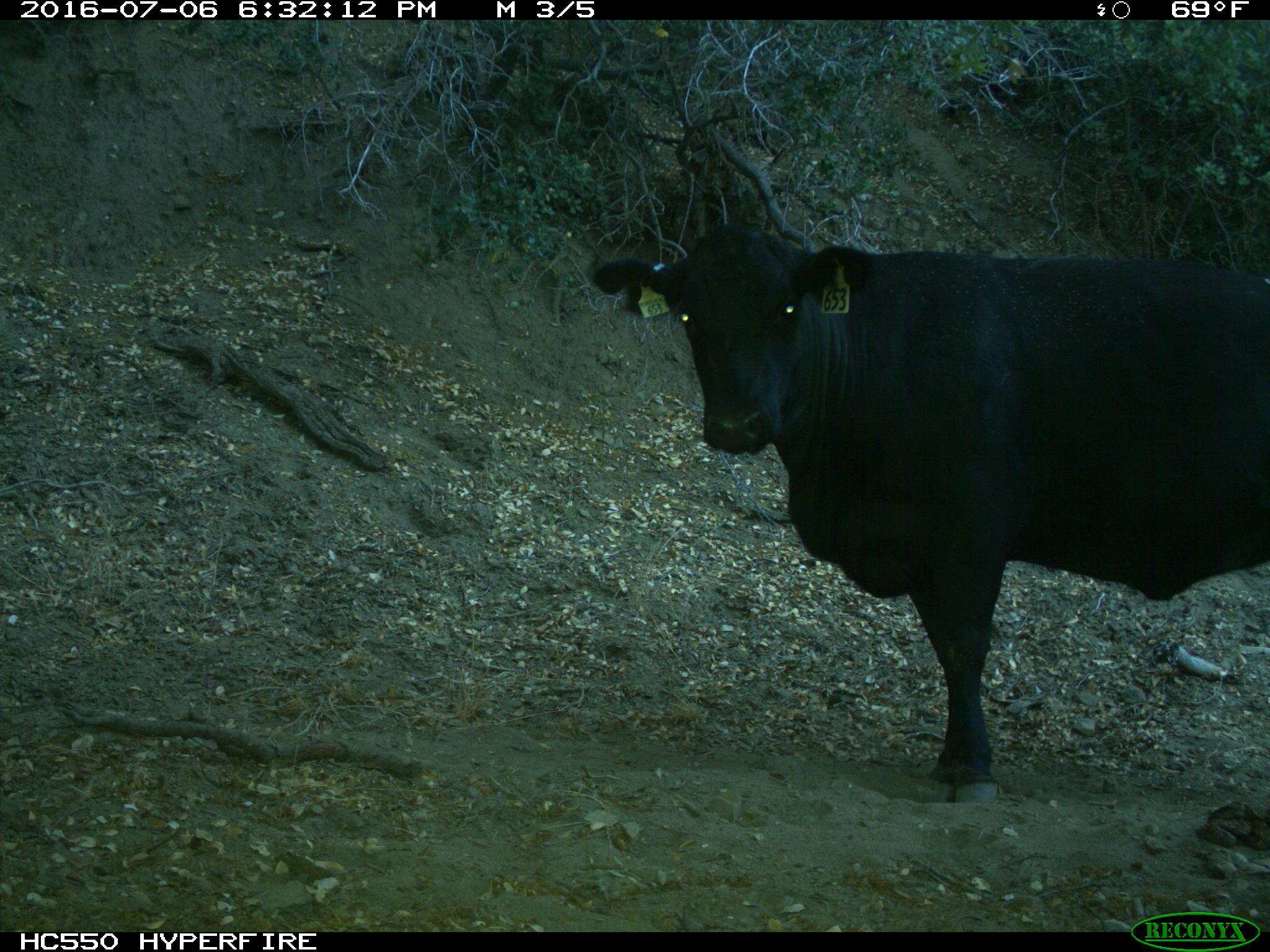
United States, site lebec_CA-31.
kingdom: Animalia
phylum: Chordata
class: Mammalia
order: Artiodactyla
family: Bovidae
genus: Bos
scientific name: Bos taurus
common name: domestic cow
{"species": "Bos taurus (domestic cow)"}